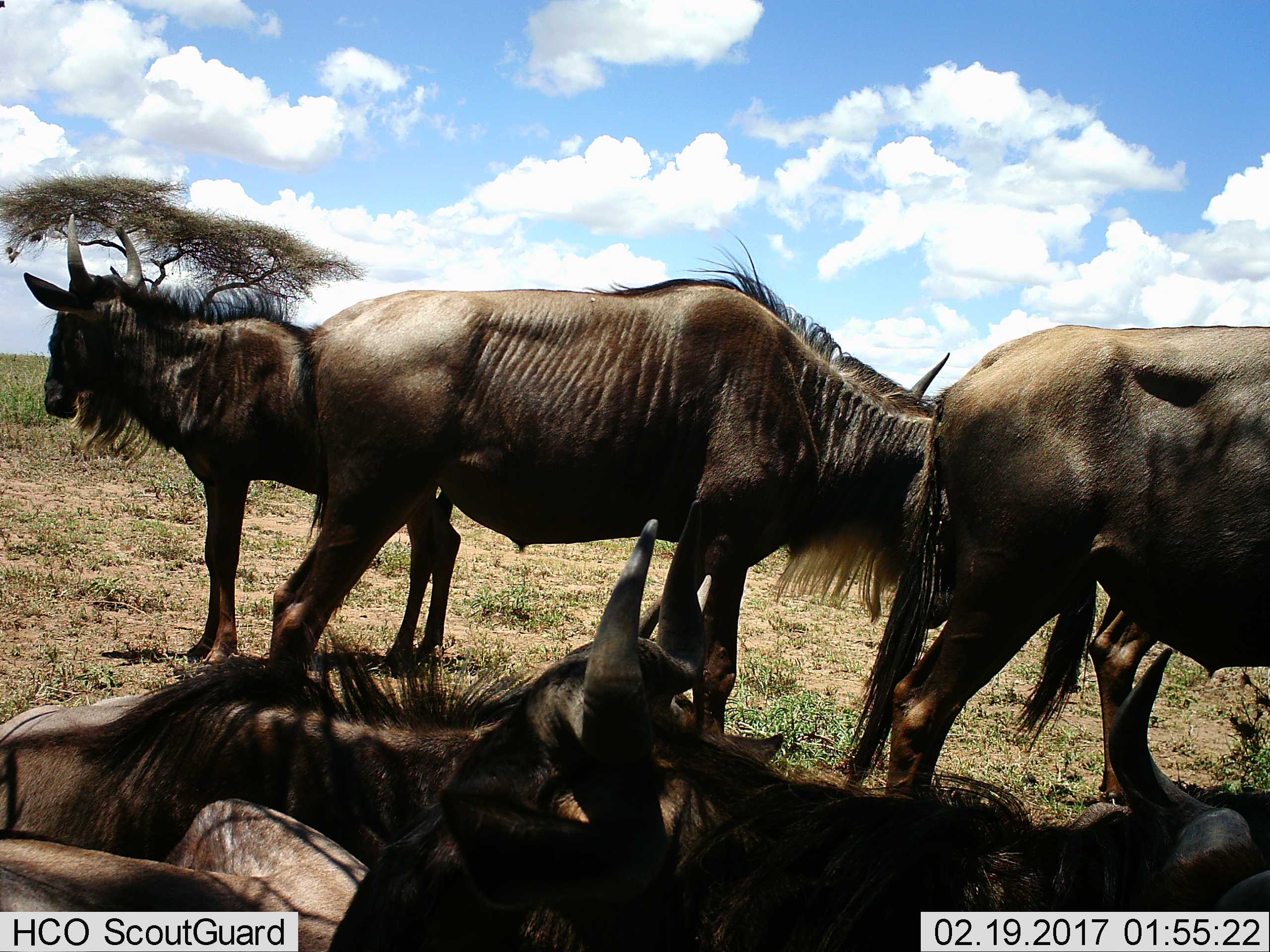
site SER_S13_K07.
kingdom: Animalia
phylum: Chordata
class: Mammalia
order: Artiodactyla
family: Bovidae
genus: Connochaetes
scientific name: Connochaetes taurinus taurinus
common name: blue wildebeest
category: wildebeestblue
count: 6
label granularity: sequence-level